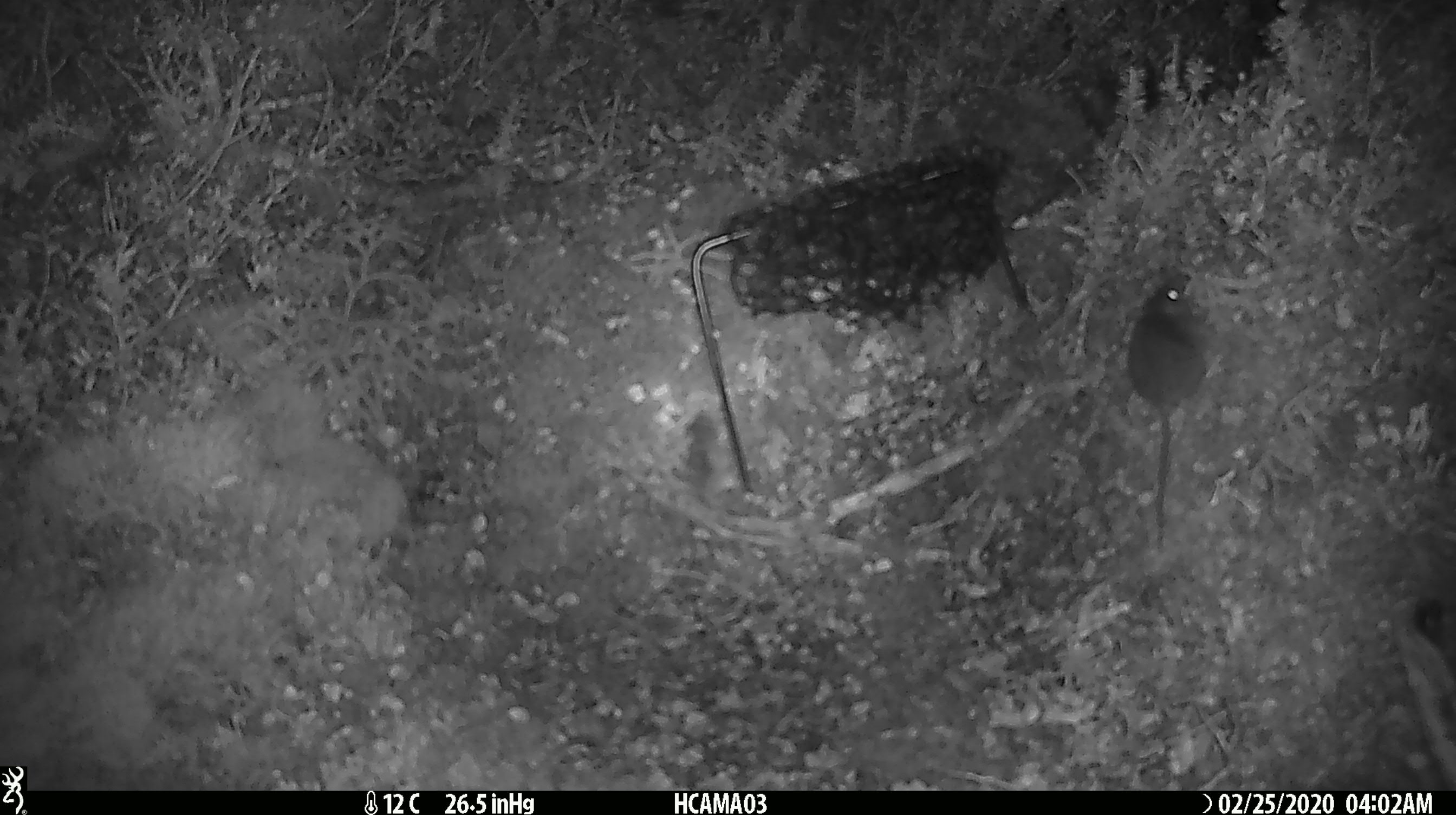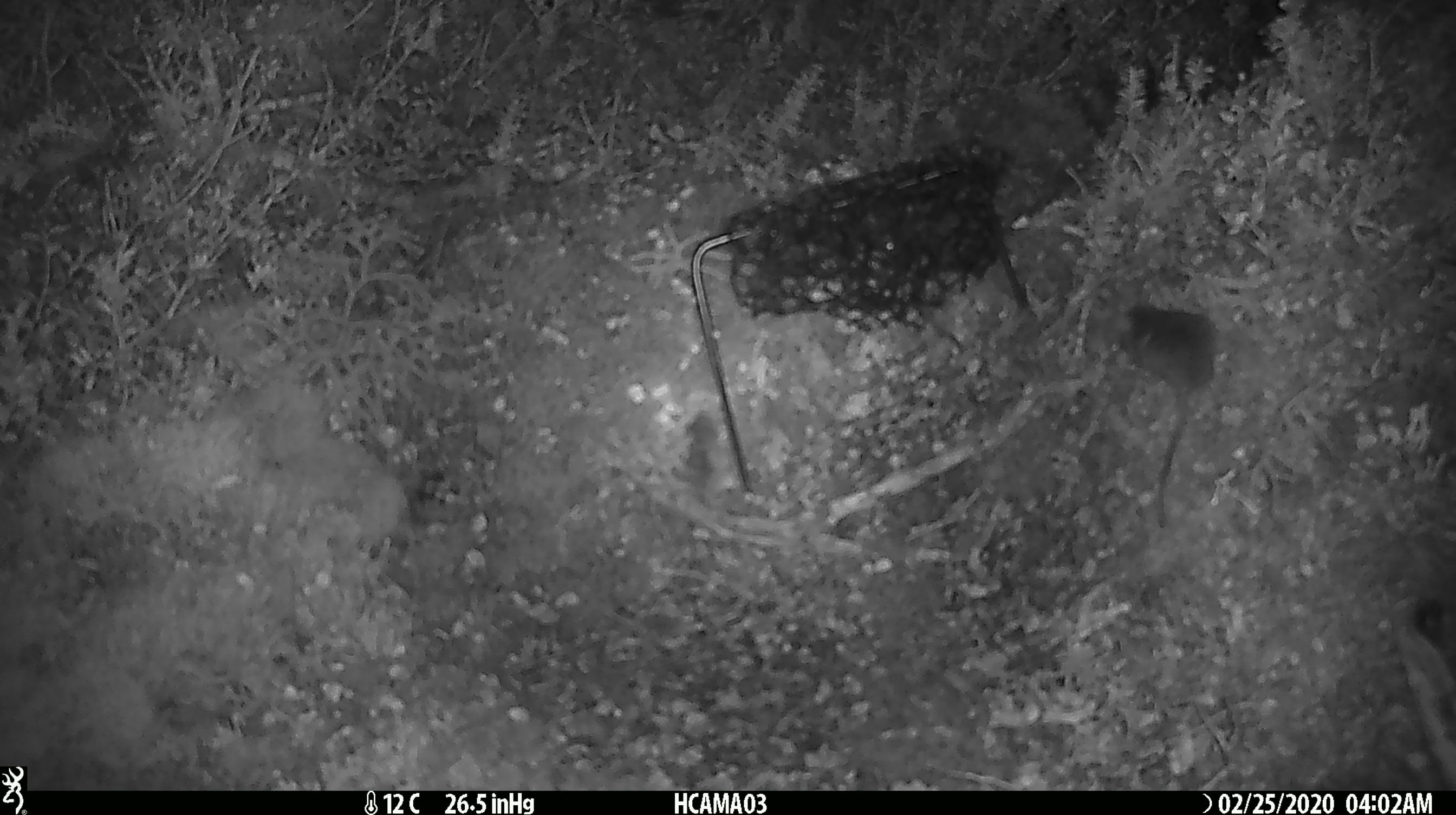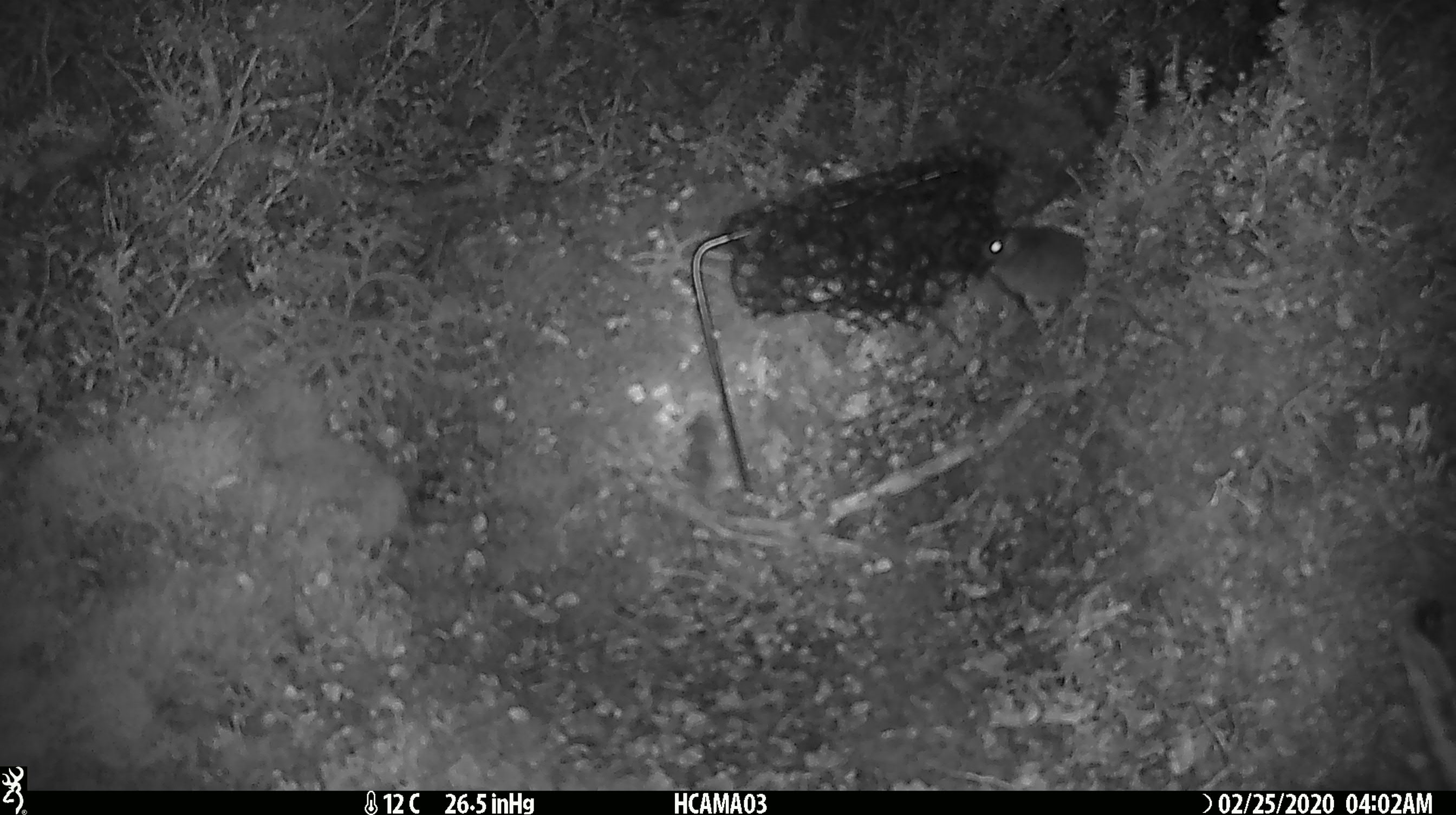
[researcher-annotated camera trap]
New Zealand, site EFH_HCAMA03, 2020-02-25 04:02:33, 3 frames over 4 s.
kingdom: Animalia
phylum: Chordata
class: Mammalia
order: Rodentia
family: Muridae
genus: Mus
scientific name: Mus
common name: mouse